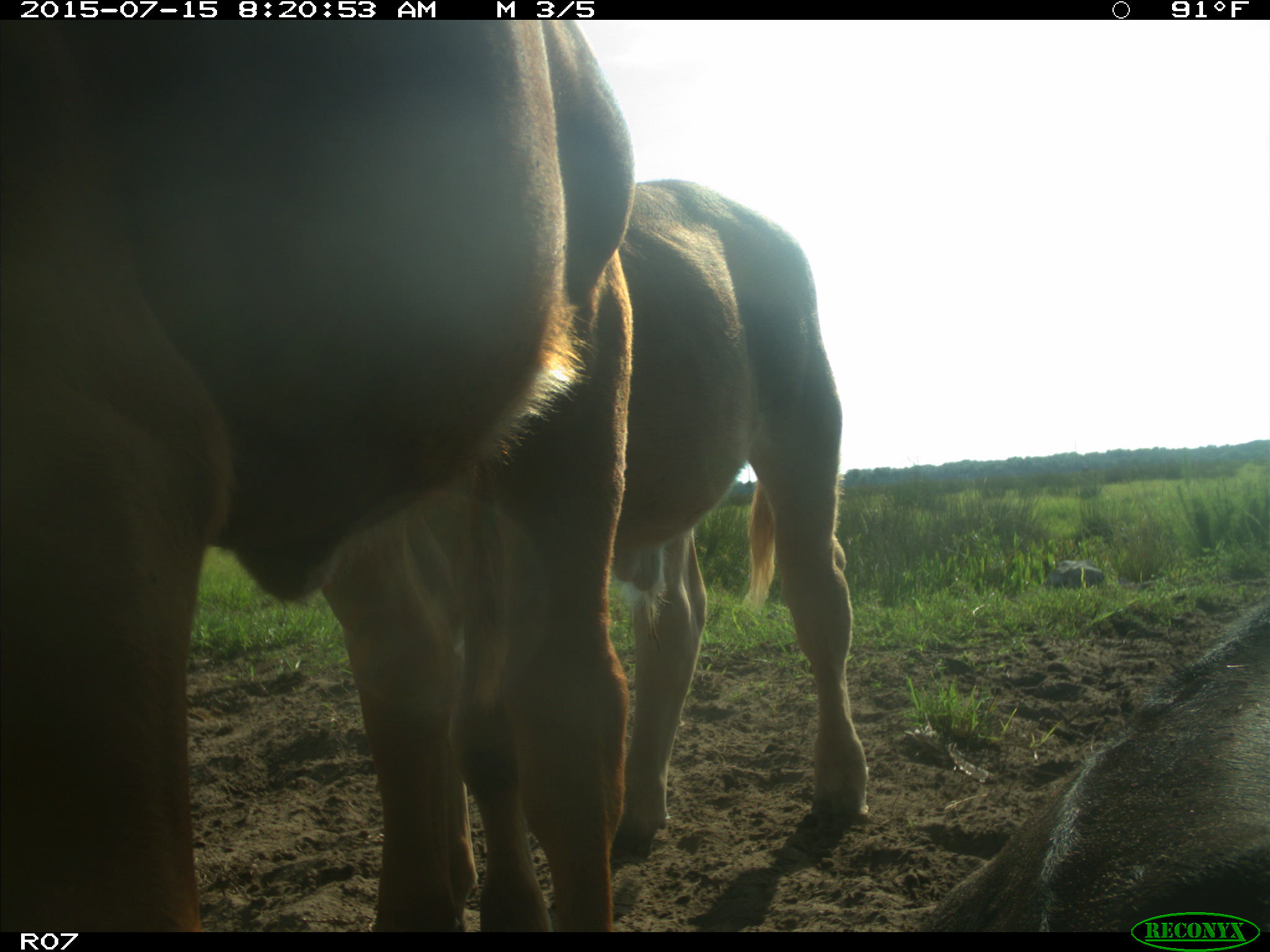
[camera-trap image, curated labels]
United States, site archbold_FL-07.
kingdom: Animalia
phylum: Chordata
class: Mammalia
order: Artiodactyla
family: Bovidae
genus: Bos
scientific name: Bos taurus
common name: domestic cow